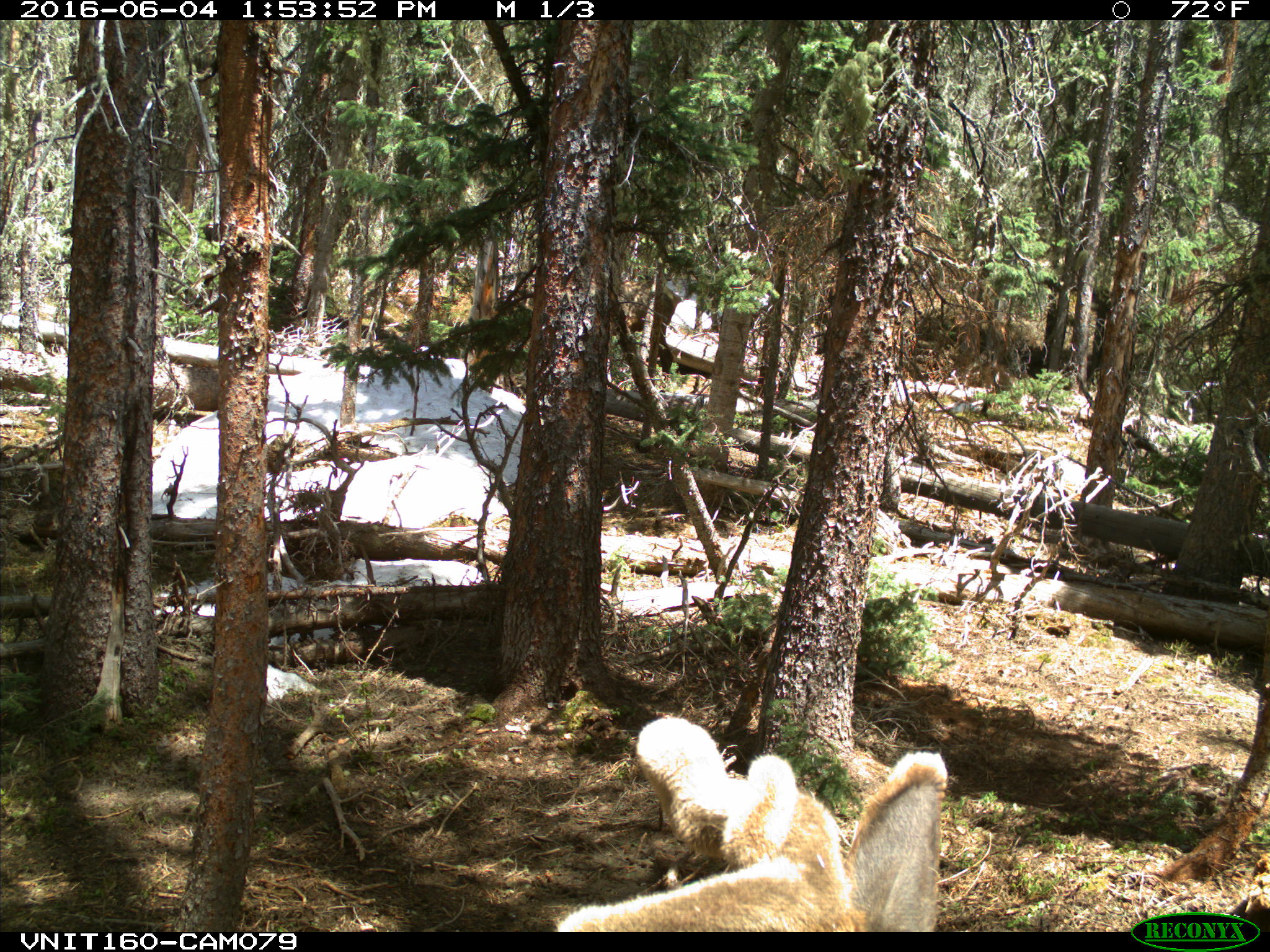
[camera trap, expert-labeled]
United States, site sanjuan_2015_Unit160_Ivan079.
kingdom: Animalia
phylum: Chordata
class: Mammalia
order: Artiodactyla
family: Cervidae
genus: Cervus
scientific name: Cervus elaphus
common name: red deer